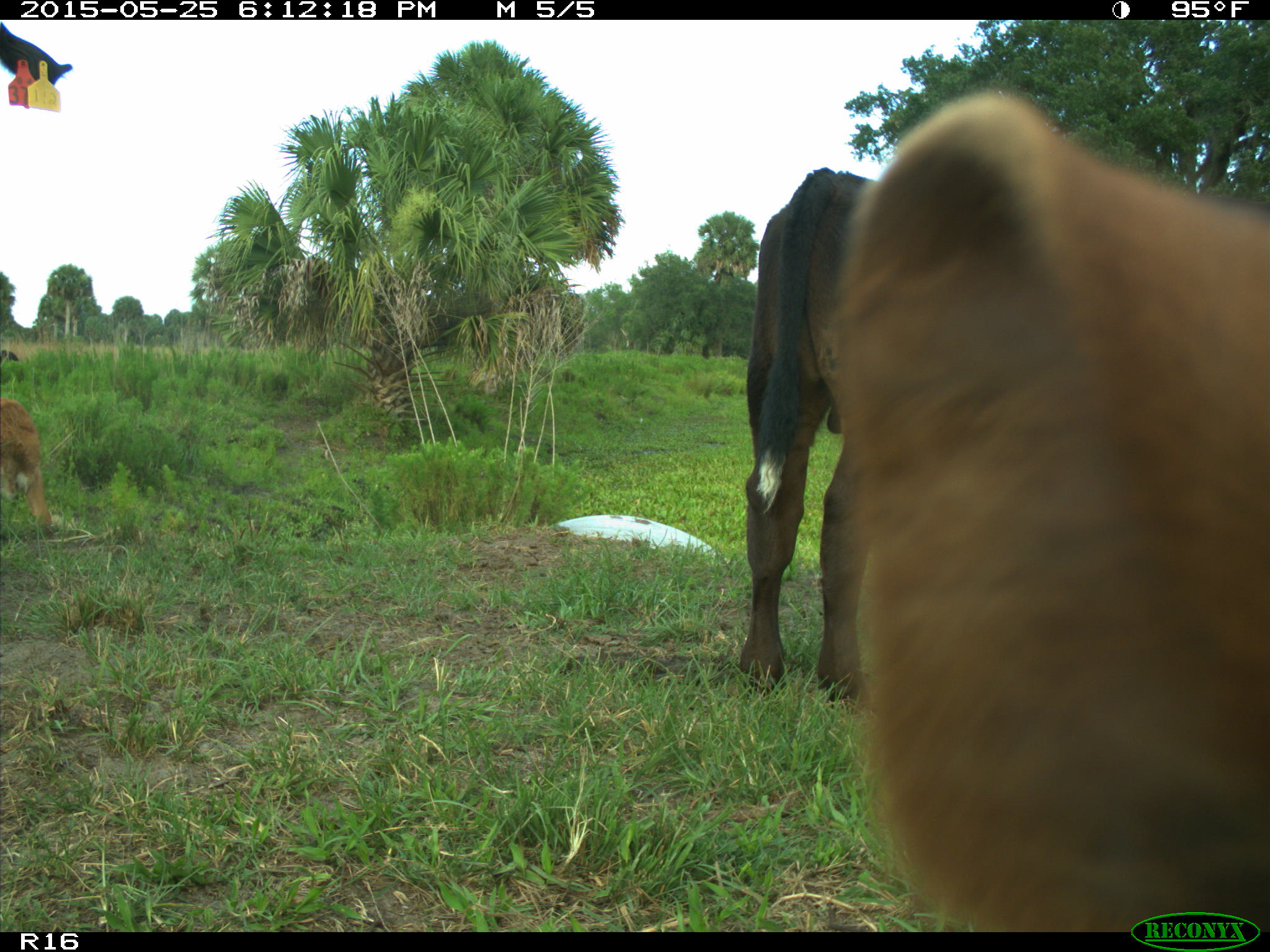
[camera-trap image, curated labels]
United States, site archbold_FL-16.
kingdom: Animalia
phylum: Chordata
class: Mammalia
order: Artiodactyla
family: Bovidae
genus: Bos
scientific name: Bos taurus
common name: domestic cow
Bos taurus (domestic cow).